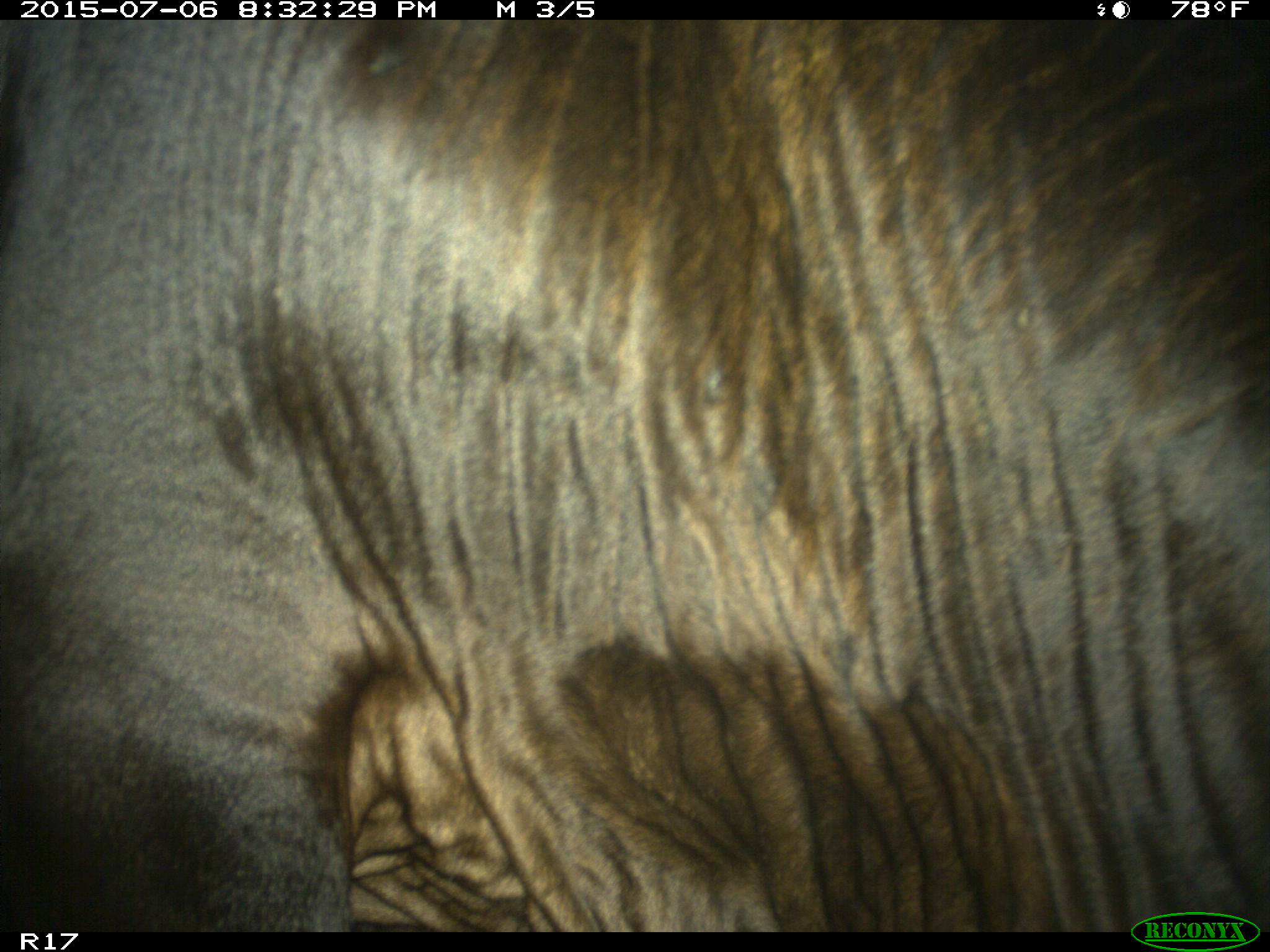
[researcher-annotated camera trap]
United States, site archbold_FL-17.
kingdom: Animalia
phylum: Chordata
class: Mammalia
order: Artiodactyla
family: Bovidae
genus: Bos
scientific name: Bos taurus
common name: domestic cow